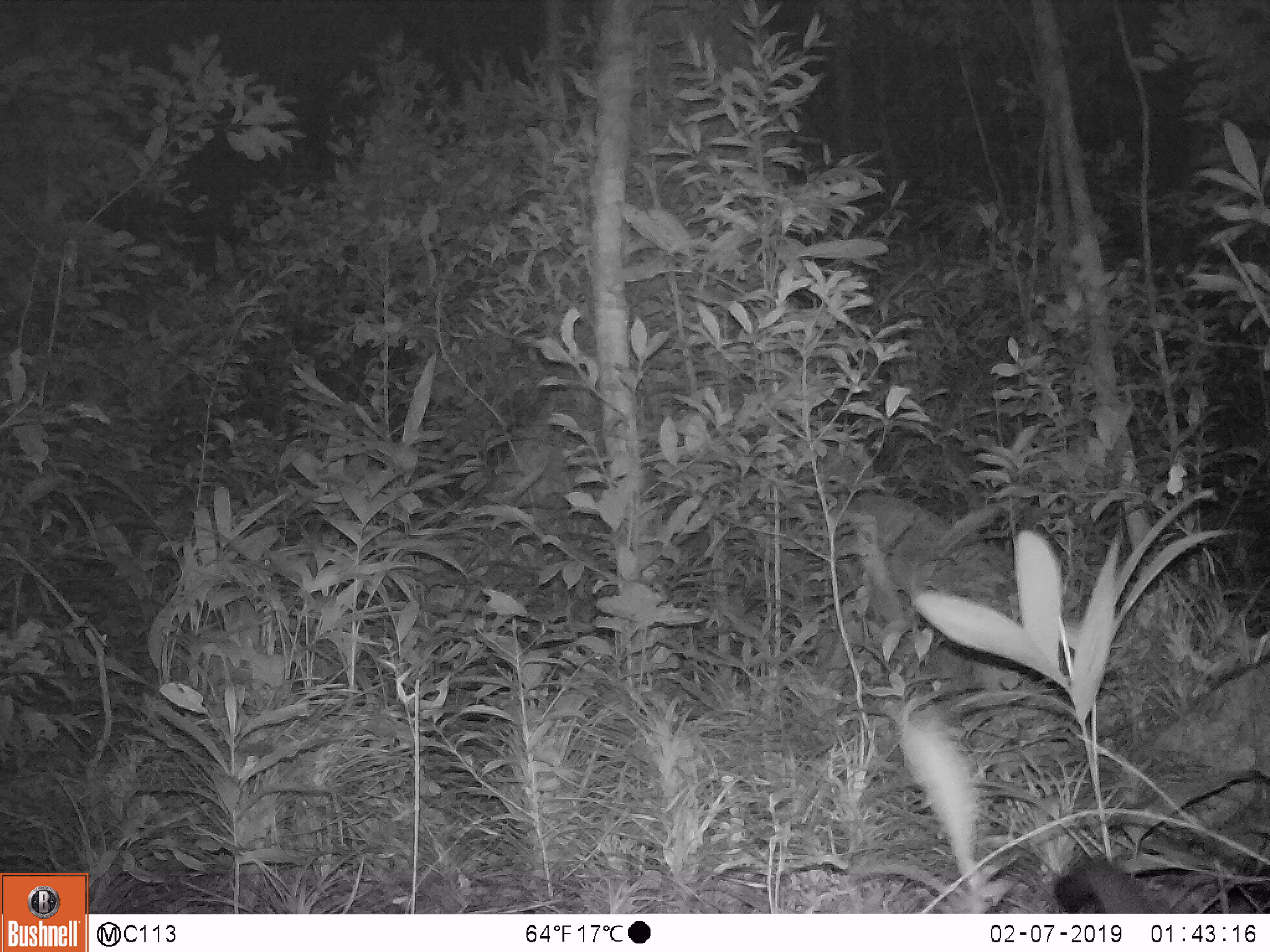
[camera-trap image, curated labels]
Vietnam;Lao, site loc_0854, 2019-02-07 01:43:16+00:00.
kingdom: Animalia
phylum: Chordata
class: Mammalia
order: Carnivora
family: Viverridae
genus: Paguma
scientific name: Paguma larvata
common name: masked palm civet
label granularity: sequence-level